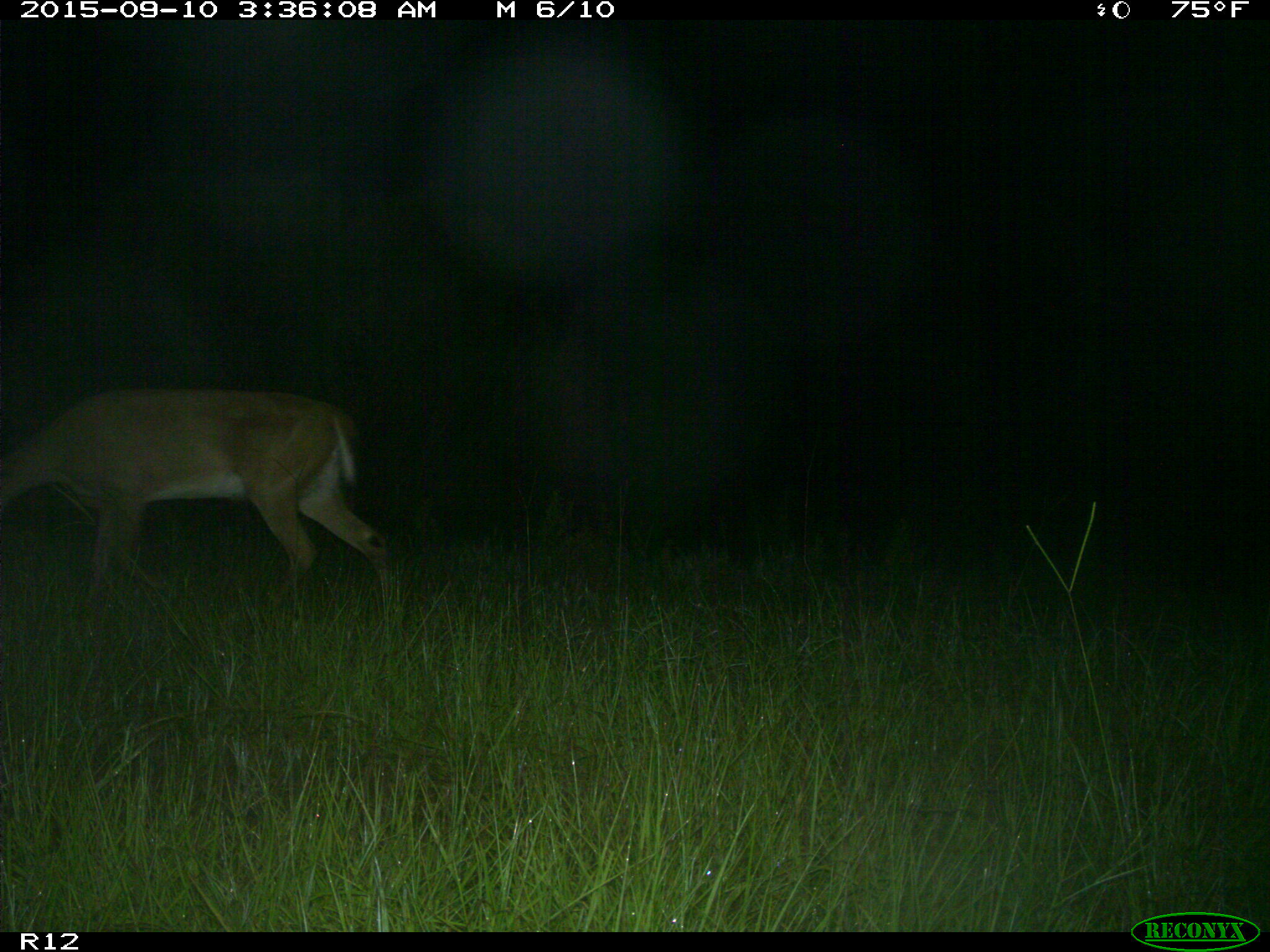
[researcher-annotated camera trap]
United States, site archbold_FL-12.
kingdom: Animalia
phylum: Chordata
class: Mammalia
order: Artiodactyla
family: Cervidae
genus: Odocoileus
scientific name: Odocoileus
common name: deer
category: unidentified deer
Unidentified deer (deer) (Odocoileus).